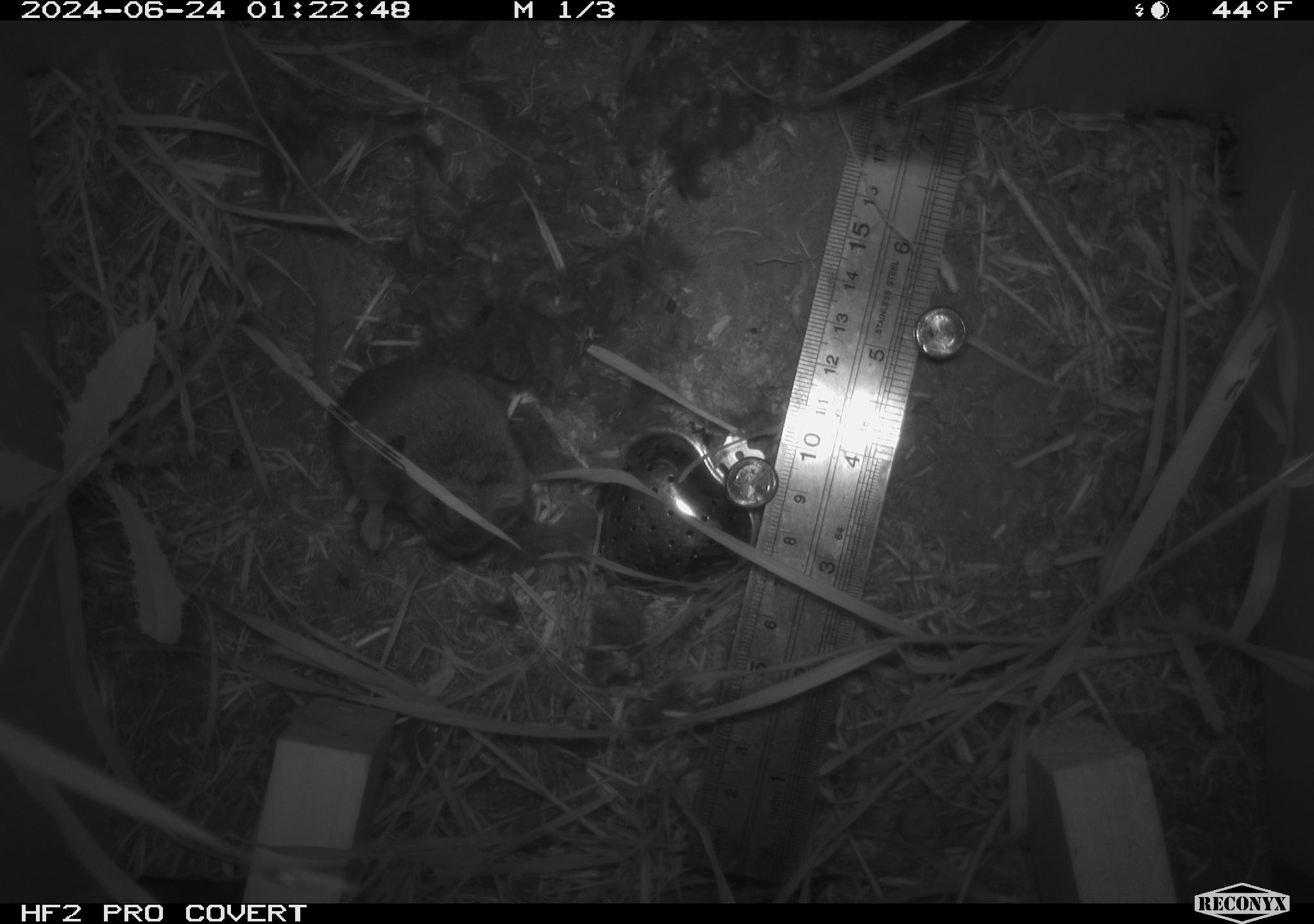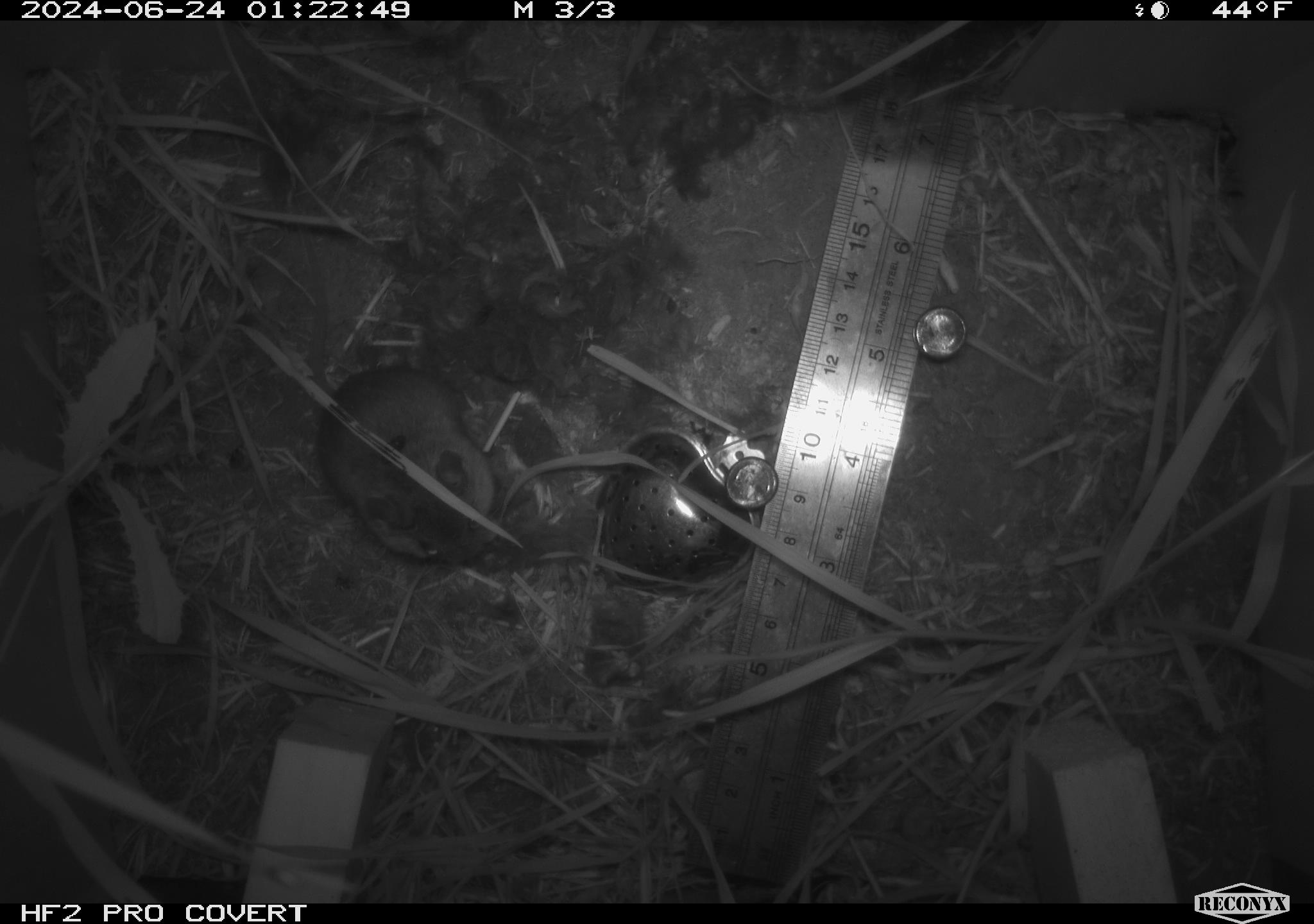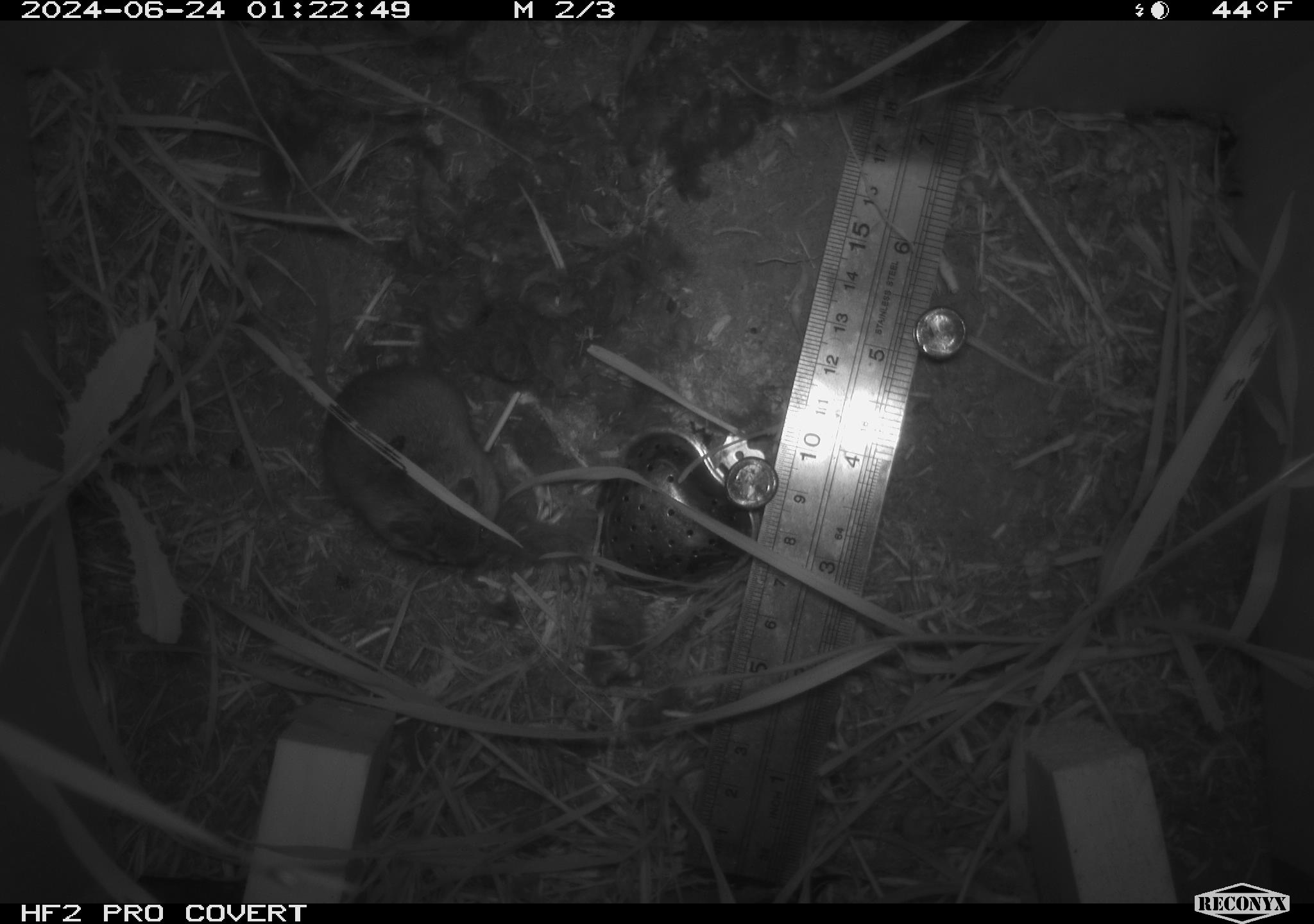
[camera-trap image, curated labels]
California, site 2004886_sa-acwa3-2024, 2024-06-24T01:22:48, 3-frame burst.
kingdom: Animalia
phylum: Chordata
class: Mammalia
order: Rodentia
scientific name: Rodentia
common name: mouse species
Mouse species (Rodentia).